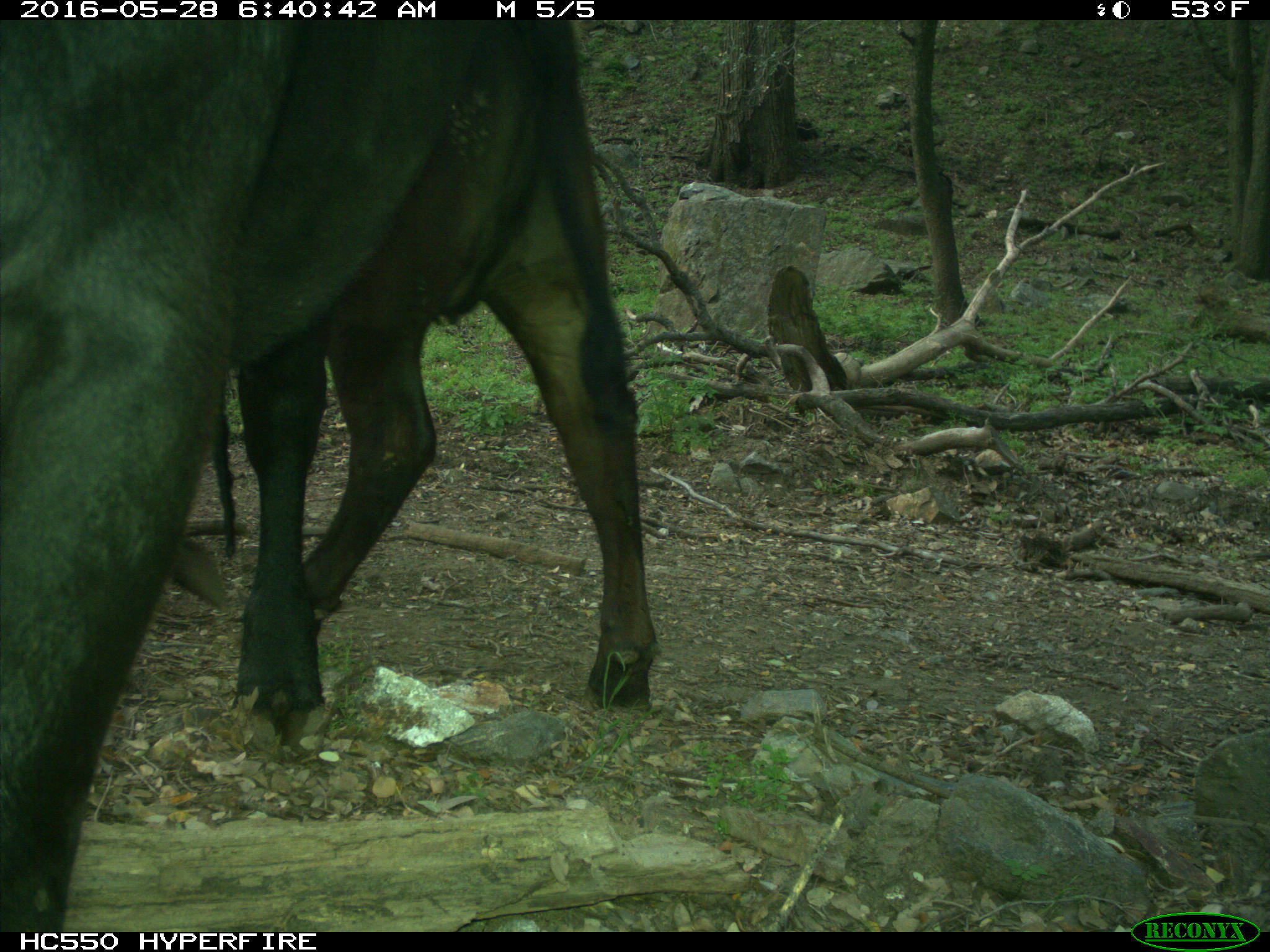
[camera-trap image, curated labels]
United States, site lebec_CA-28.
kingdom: Animalia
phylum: Chordata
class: Mammalia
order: Artiodactyla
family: Bovidae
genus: Bos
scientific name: Bos taurus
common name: domestic cow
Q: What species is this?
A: Bos taurus (domestic cow).